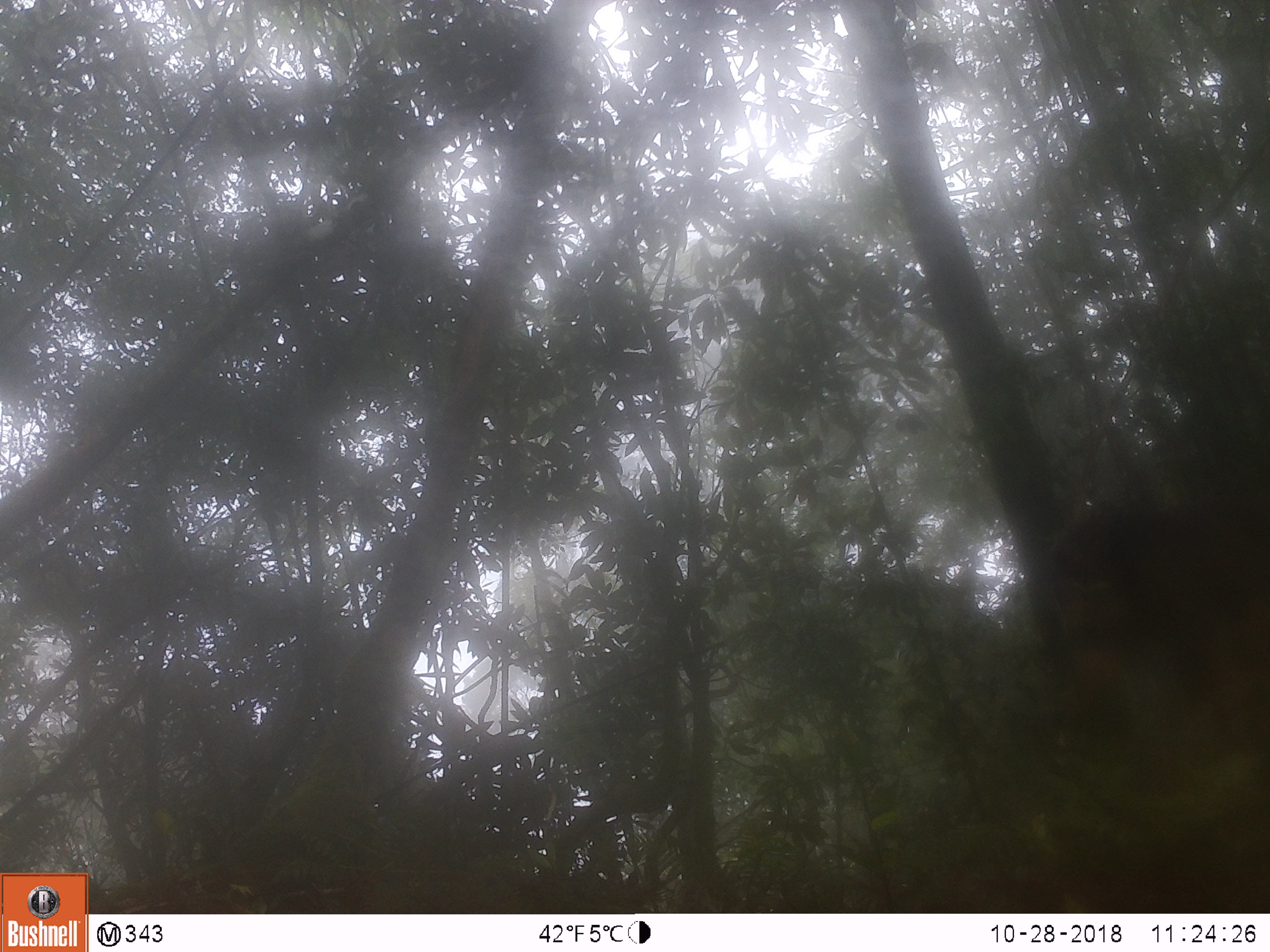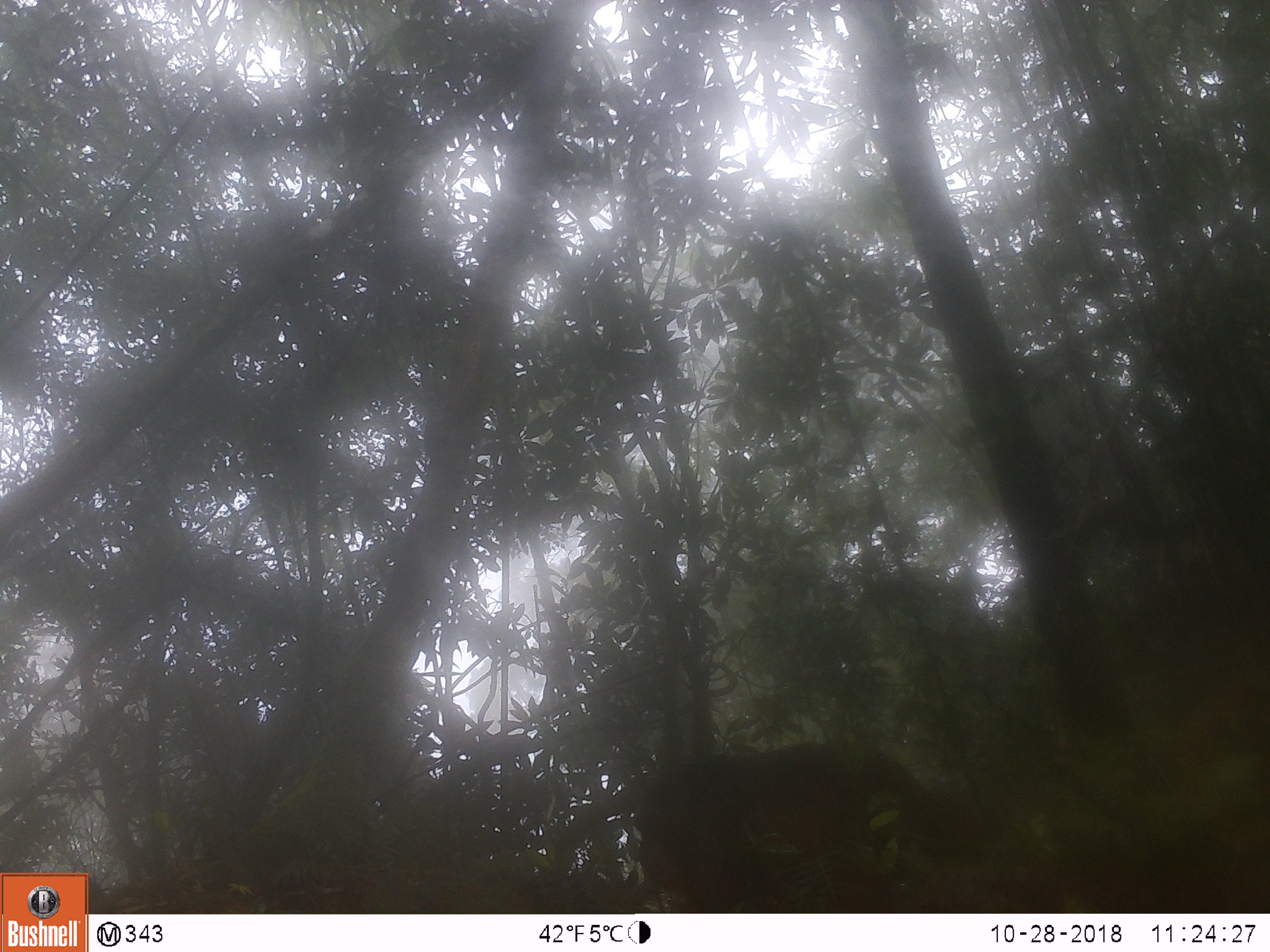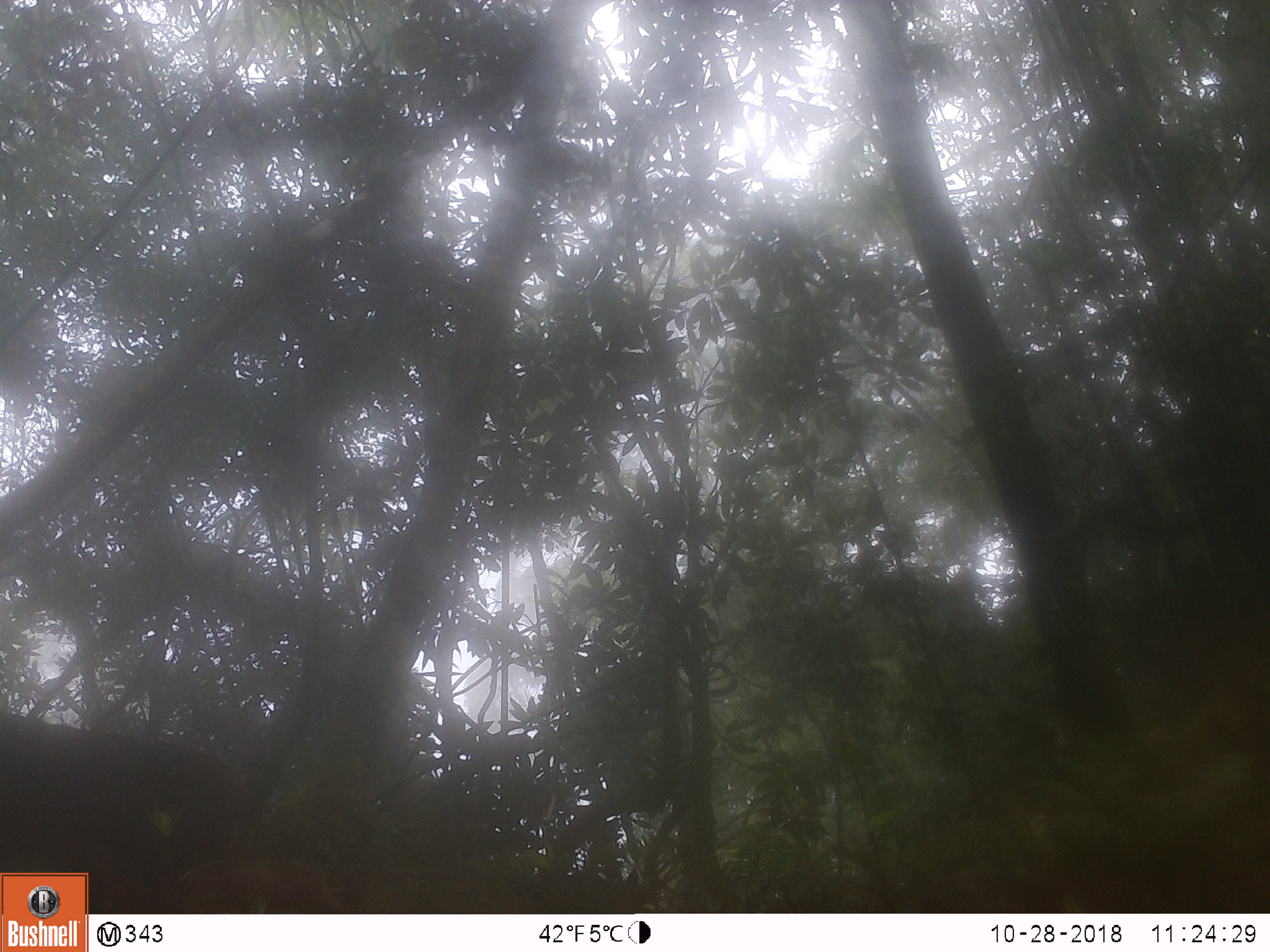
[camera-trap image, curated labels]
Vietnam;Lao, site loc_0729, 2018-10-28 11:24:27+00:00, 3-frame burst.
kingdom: Animalia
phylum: Chordata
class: Mammalia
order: Primates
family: Cercopithecidae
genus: Macaca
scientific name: Macaca arctoides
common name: stump-tailed macaque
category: stump tailed macaque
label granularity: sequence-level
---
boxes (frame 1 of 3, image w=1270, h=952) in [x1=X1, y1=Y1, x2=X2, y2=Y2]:
stump tailed macaque: [x1=1034, y1=491, x2=1270, y2=740]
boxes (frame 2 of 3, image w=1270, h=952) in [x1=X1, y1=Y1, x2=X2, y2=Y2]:
stump tailed macaque: [x1=632, y1=743, x2=984, y2=913]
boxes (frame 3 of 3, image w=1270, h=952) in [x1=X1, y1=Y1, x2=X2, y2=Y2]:
stump tailed macaque: [x1=0, y1=712, x2=245, y2=914]